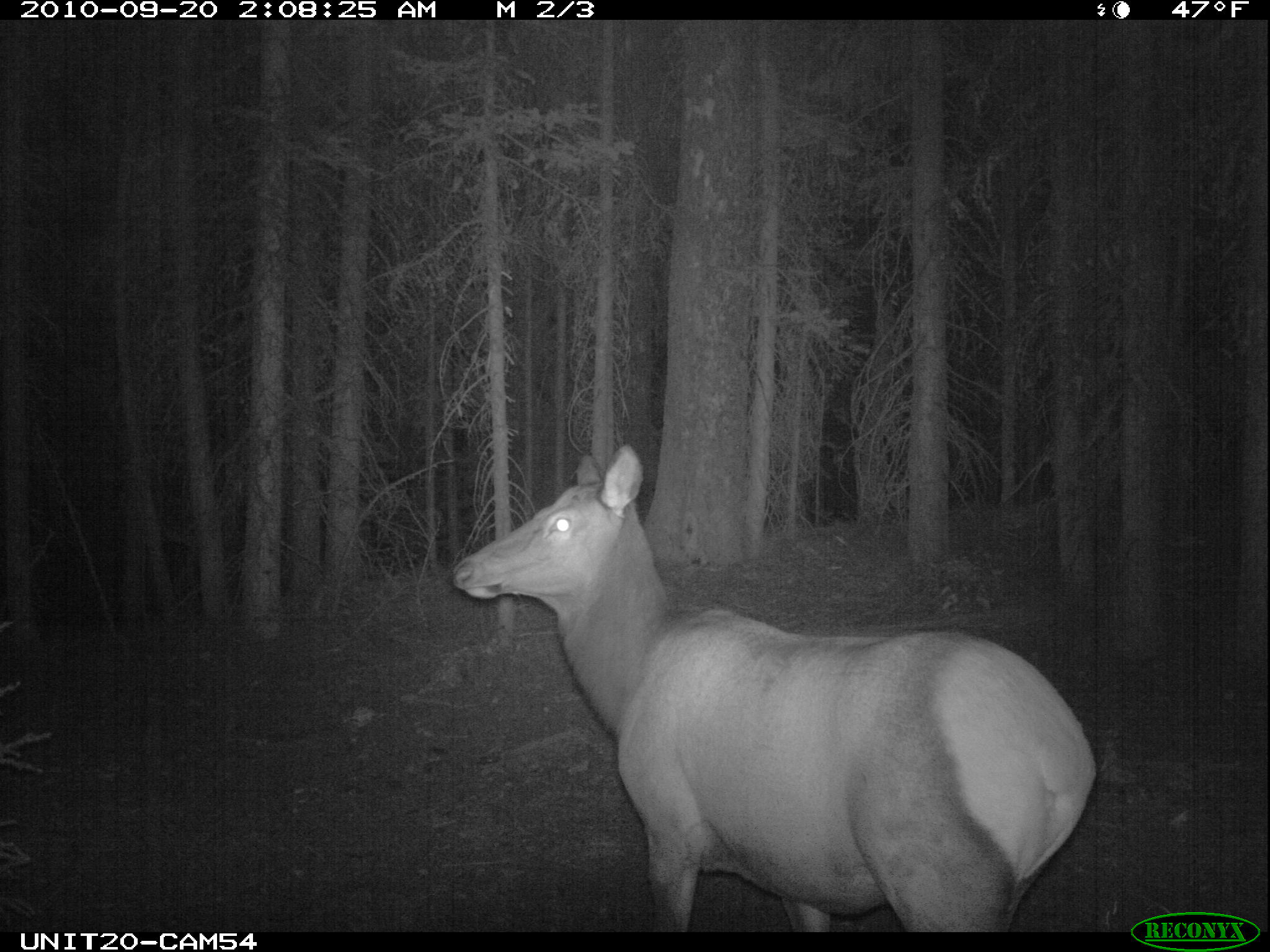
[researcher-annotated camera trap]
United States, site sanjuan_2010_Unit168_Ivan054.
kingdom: Animalia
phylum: Chordata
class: Mammalia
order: Artiodactyla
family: Cervidae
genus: Cervus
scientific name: Cervus elaphus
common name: red deer